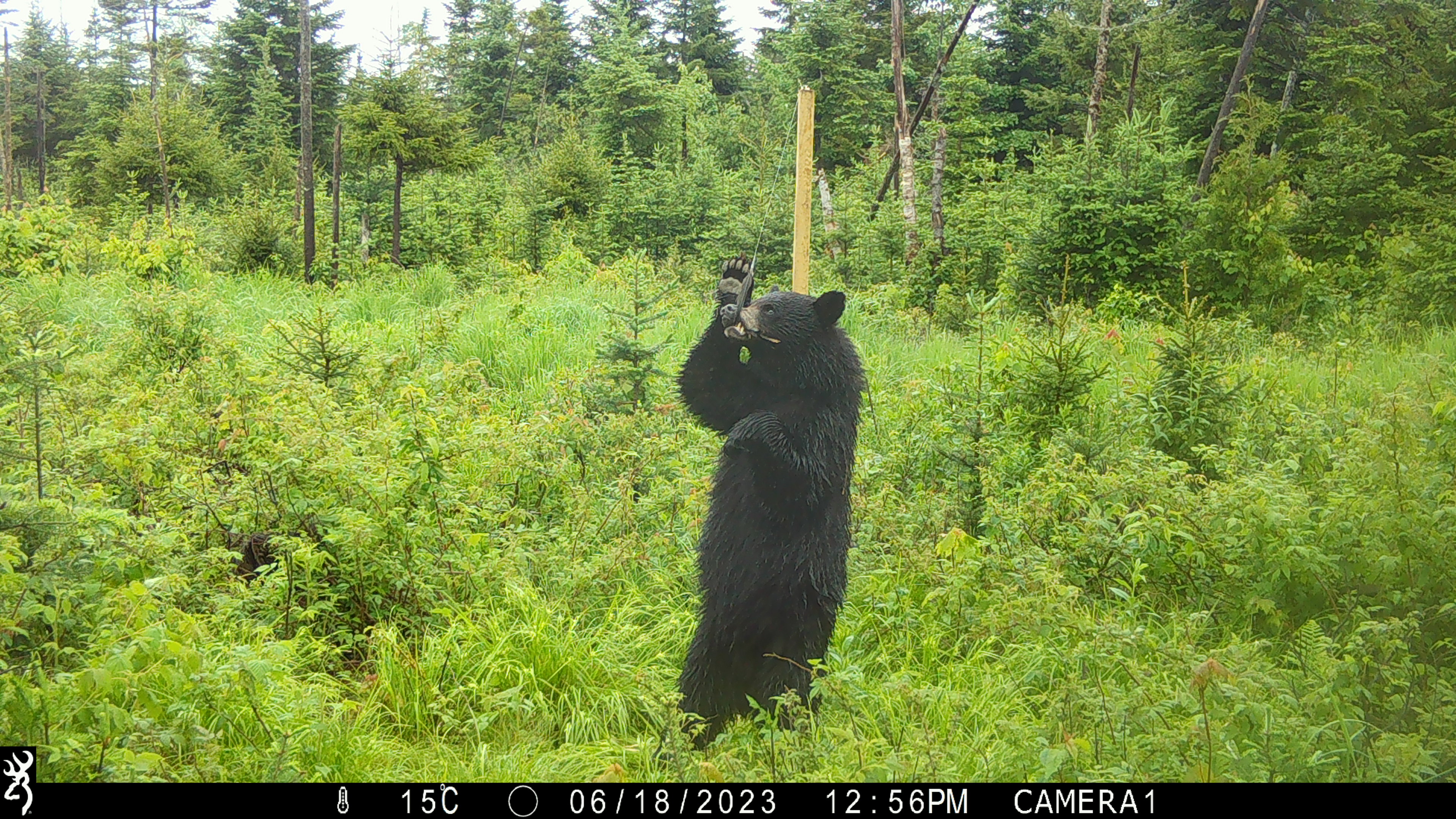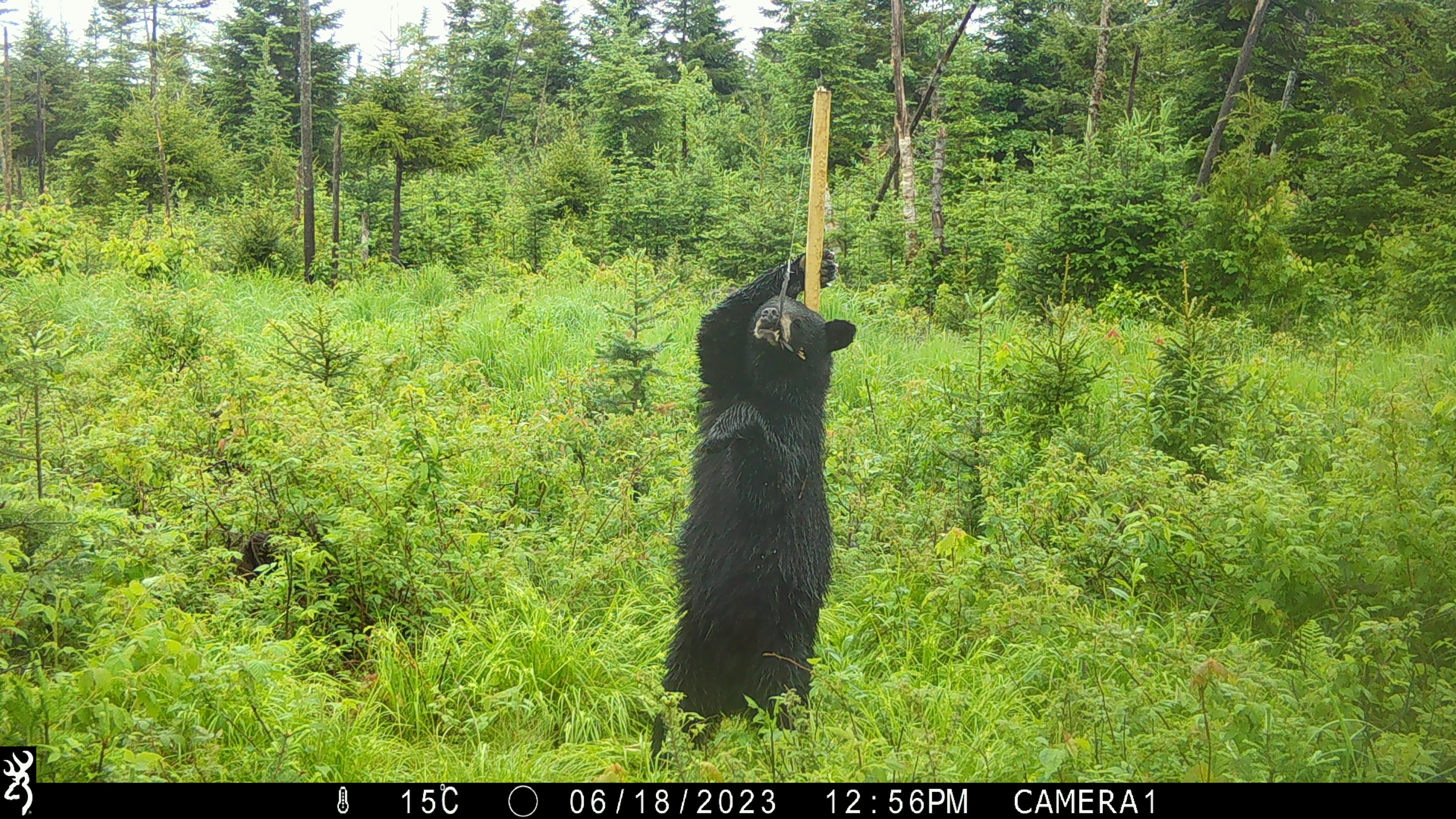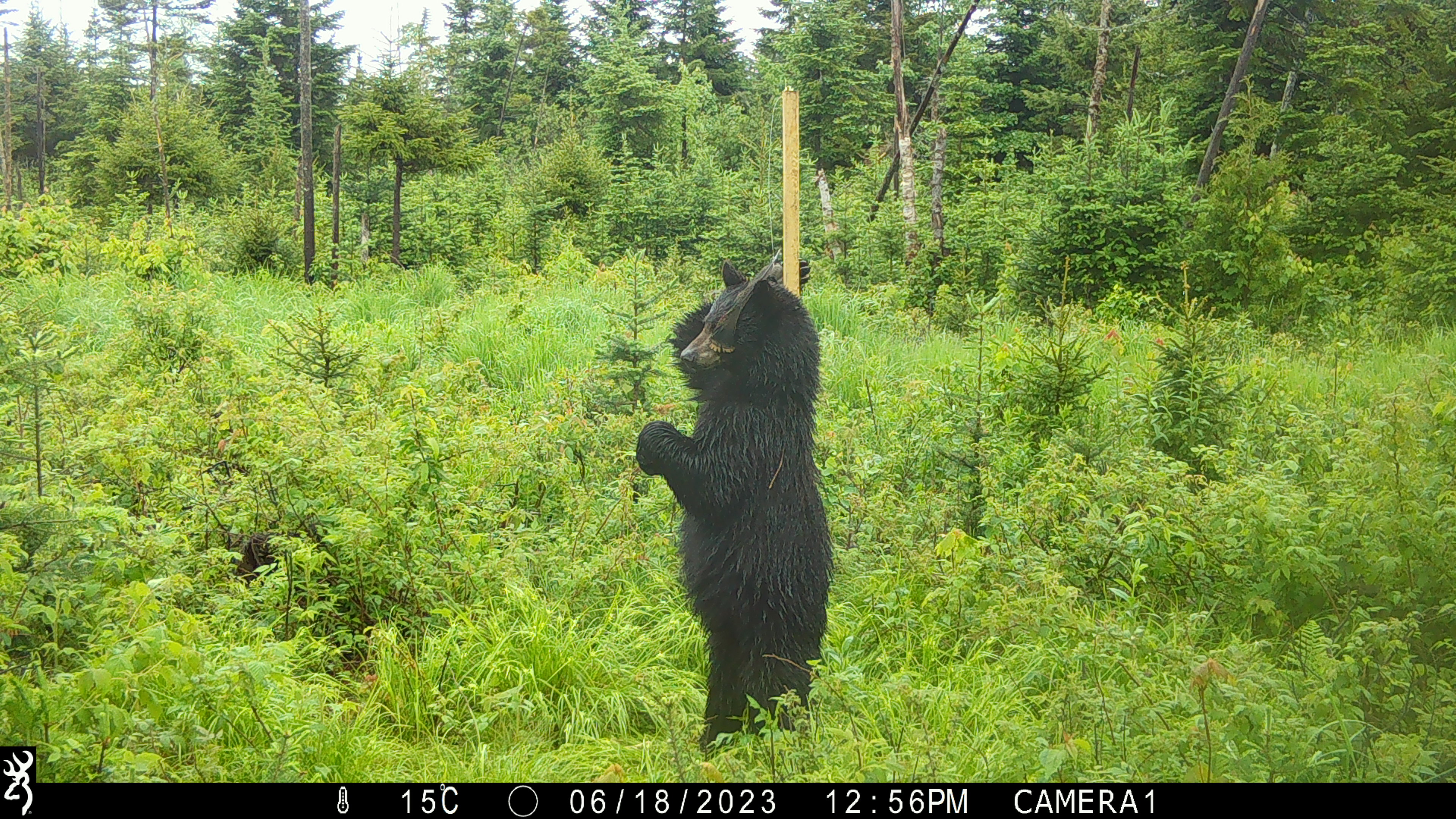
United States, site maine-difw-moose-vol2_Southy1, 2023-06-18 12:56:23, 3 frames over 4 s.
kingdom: Animalia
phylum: Chordata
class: Mammalia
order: Carnivora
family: Ursidae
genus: Ursus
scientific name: Ursus americanus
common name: black bear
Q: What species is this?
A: Black bear (Ursus americanus).